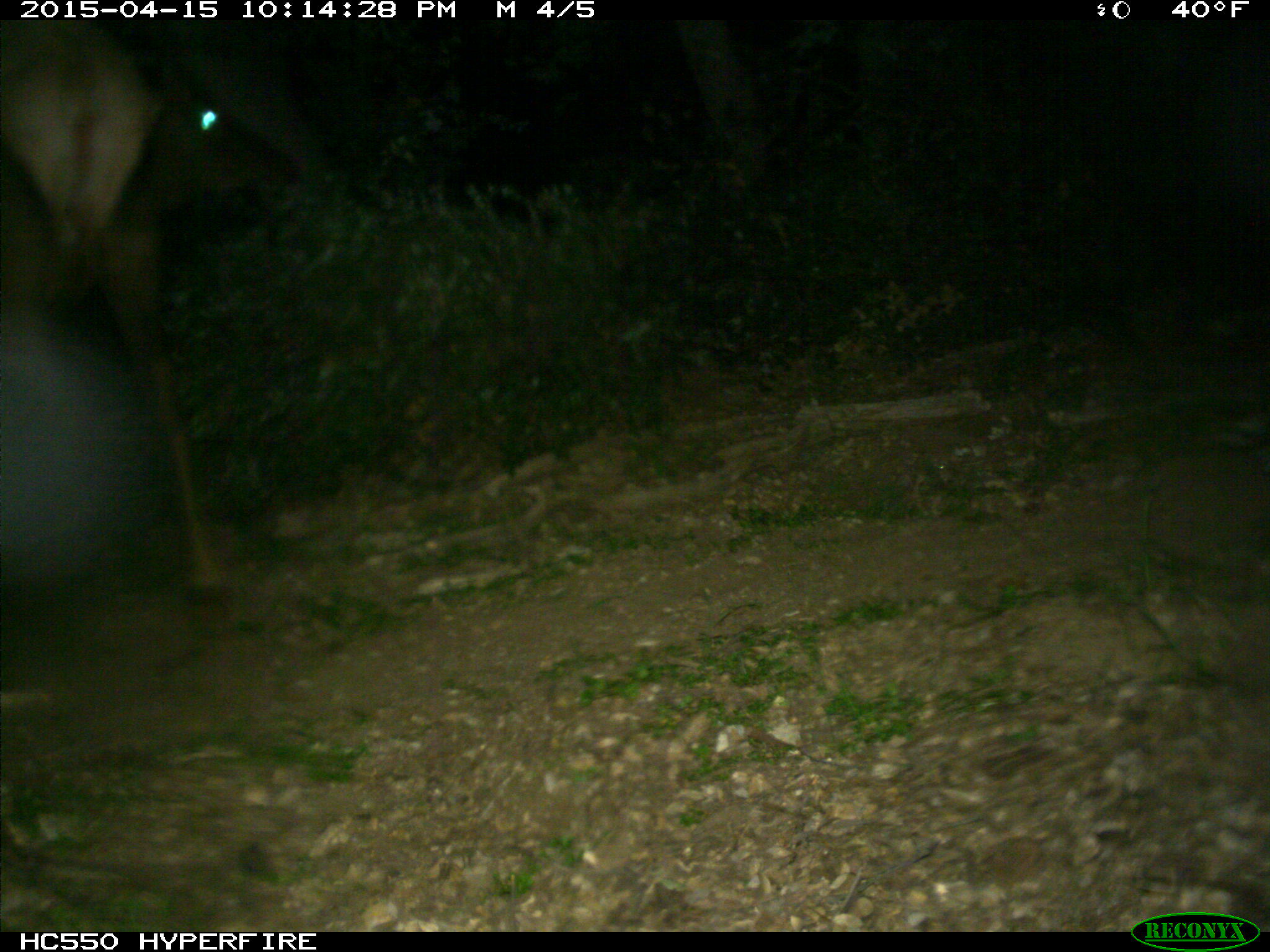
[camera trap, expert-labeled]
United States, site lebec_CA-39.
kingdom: Animalia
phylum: Chordata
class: Mammalia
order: Artiodactyla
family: Cervidae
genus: Cervus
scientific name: Cervus canadensis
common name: elk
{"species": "Cervus canadensis (elk)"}